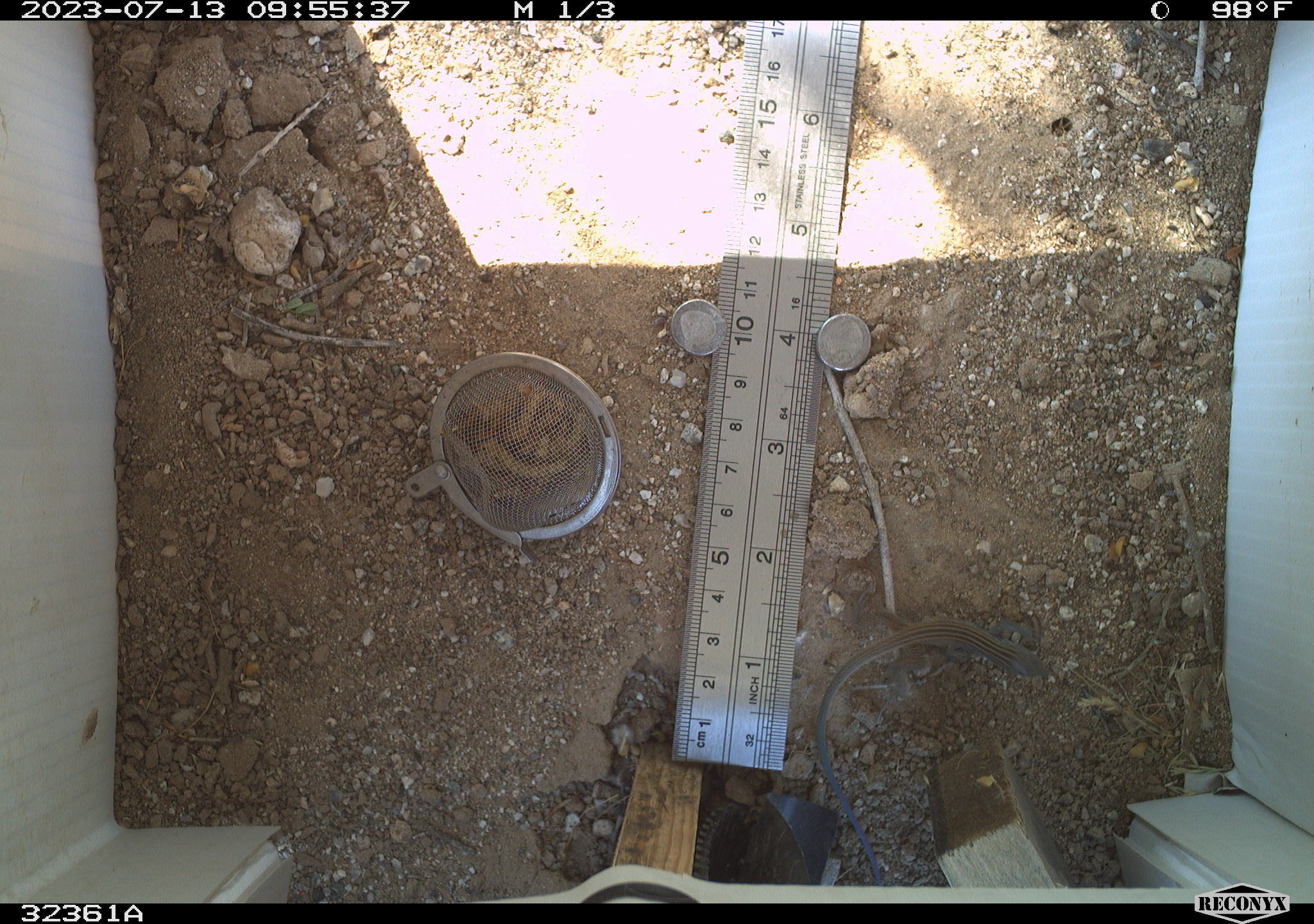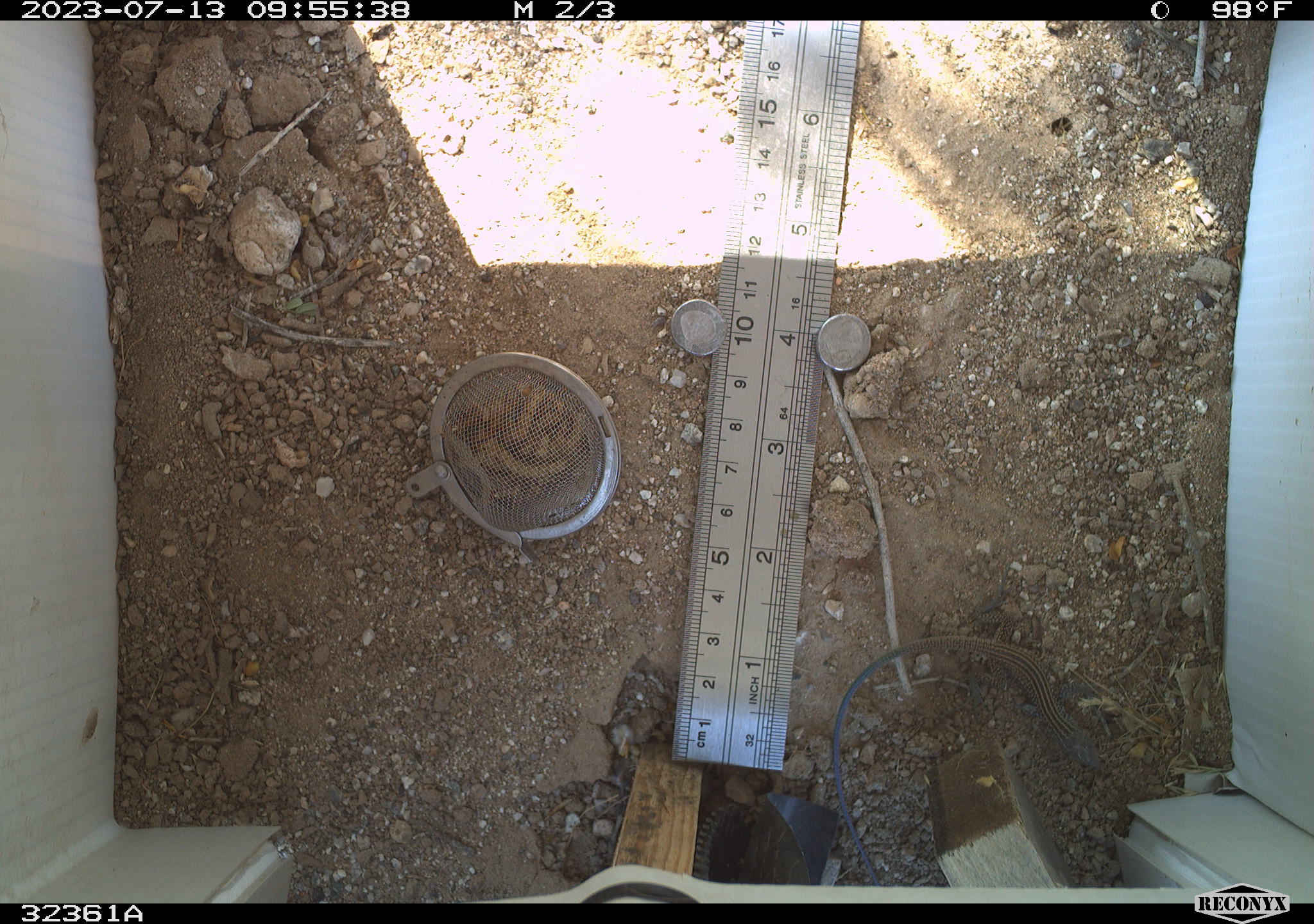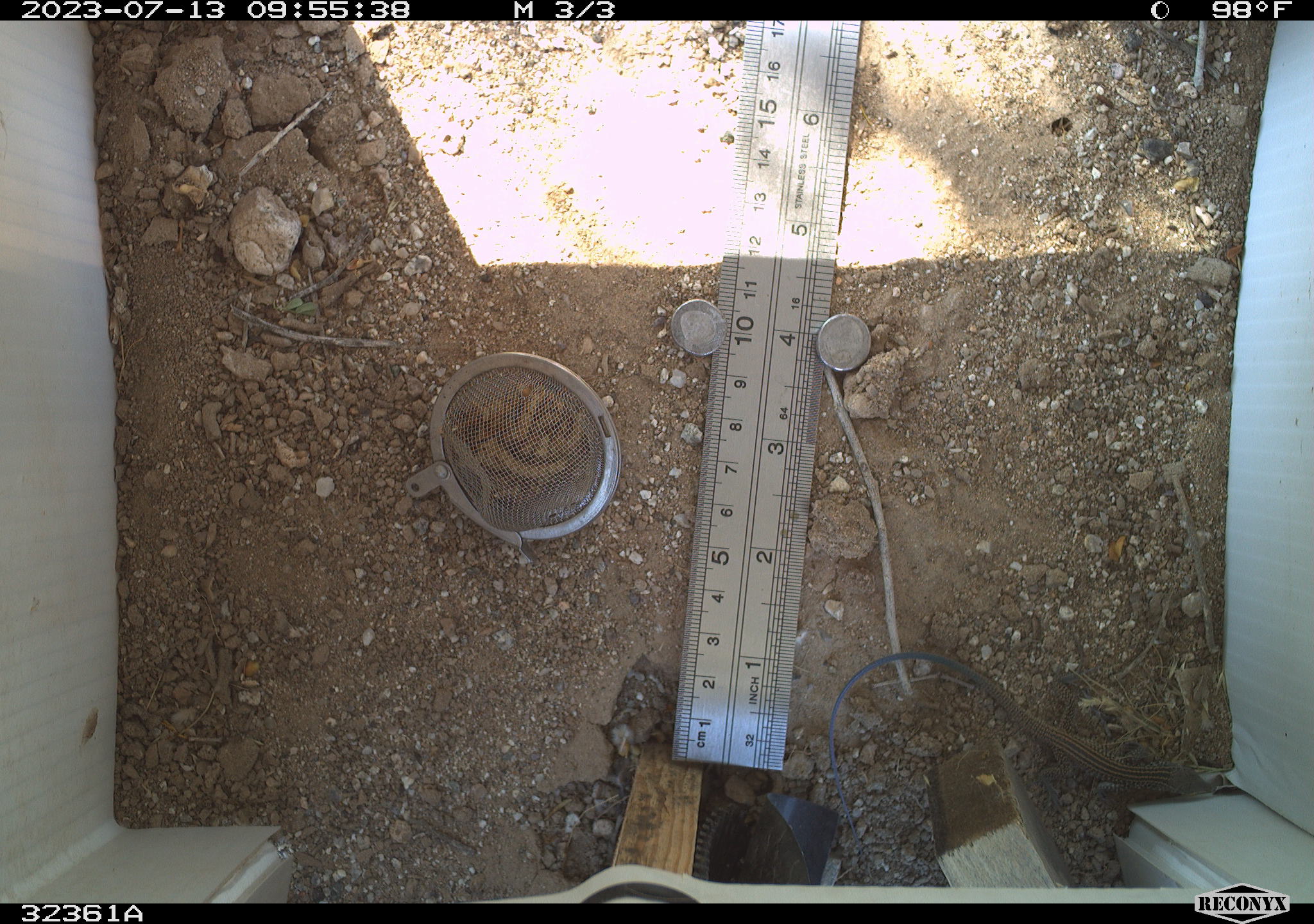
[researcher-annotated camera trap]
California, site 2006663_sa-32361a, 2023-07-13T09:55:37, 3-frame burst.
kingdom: Animalia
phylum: Chordata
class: Reptilia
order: Squamata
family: Teiidae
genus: Aspidoscelis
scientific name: Aspidoscelis tigris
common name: western whiptail